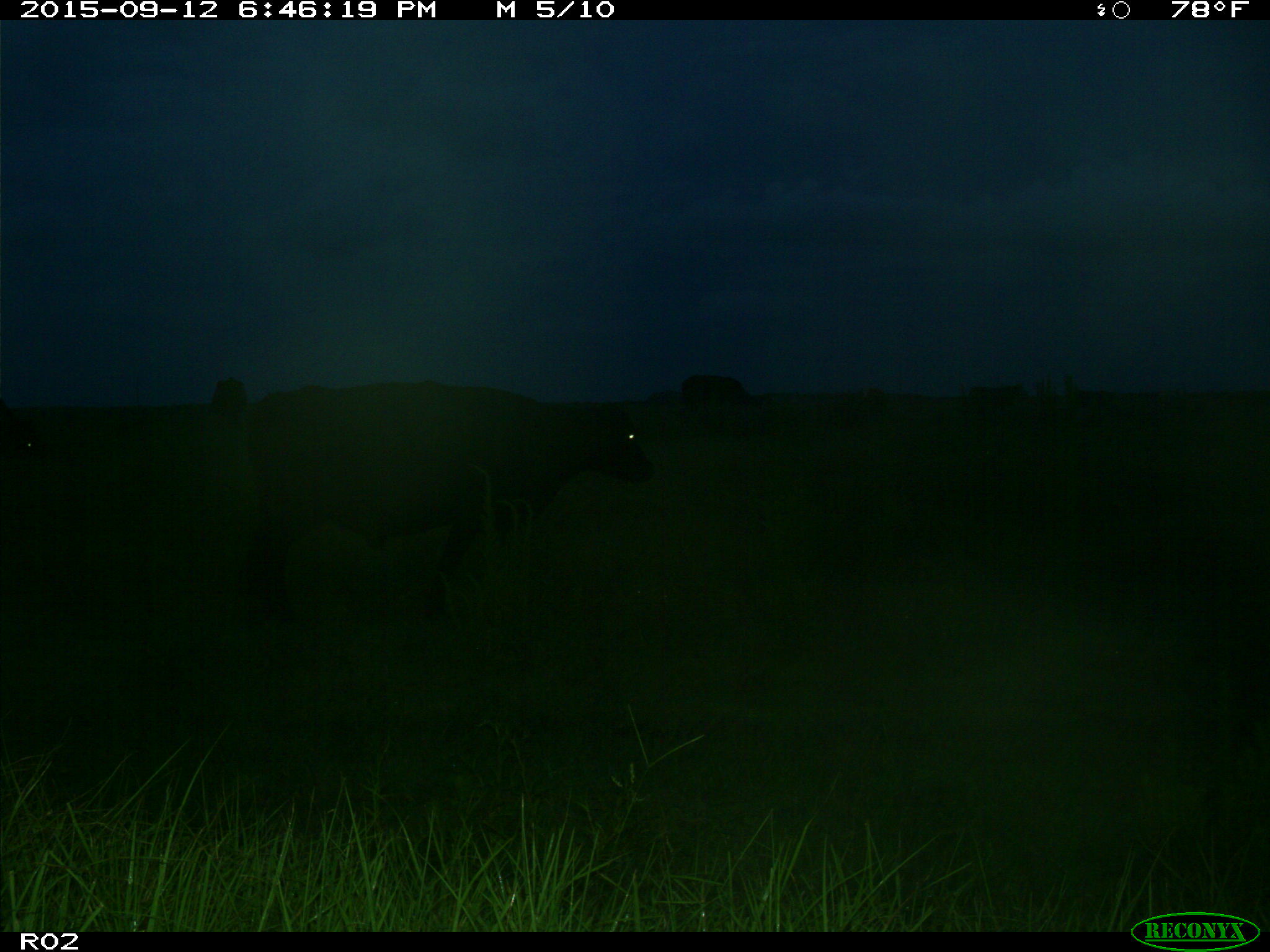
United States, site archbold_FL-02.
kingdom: Animalia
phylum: Chordata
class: Mammalia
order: Artiodactyla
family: Bovidae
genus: Bos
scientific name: Bos taurus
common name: domestic cow